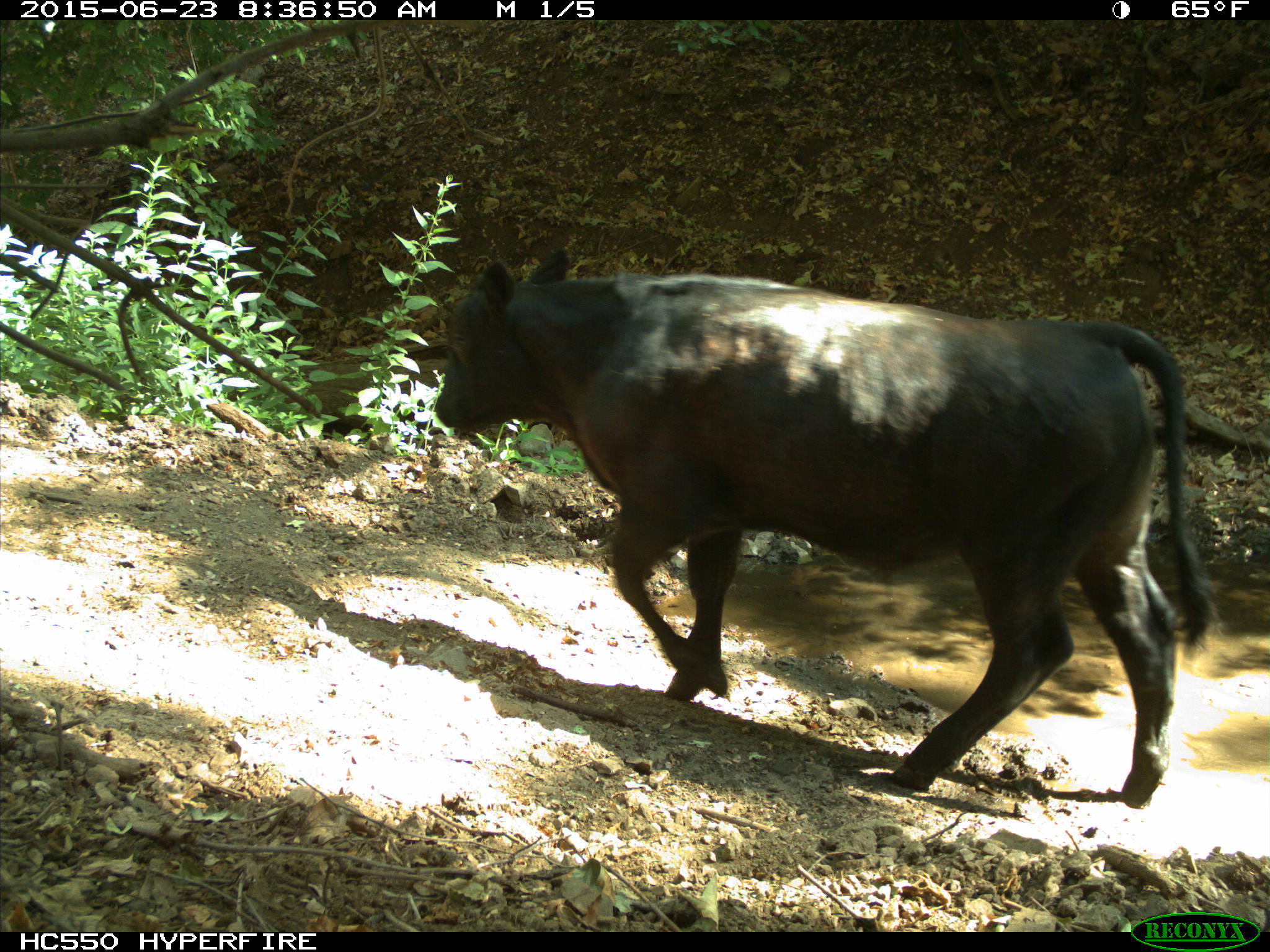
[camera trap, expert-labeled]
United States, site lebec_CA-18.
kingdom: Animalia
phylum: Chordata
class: Mammalia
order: Artiodactyla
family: Bovidae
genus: Bos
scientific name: Bos taurus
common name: domestic cow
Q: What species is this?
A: Bos taurus (domestic cow).